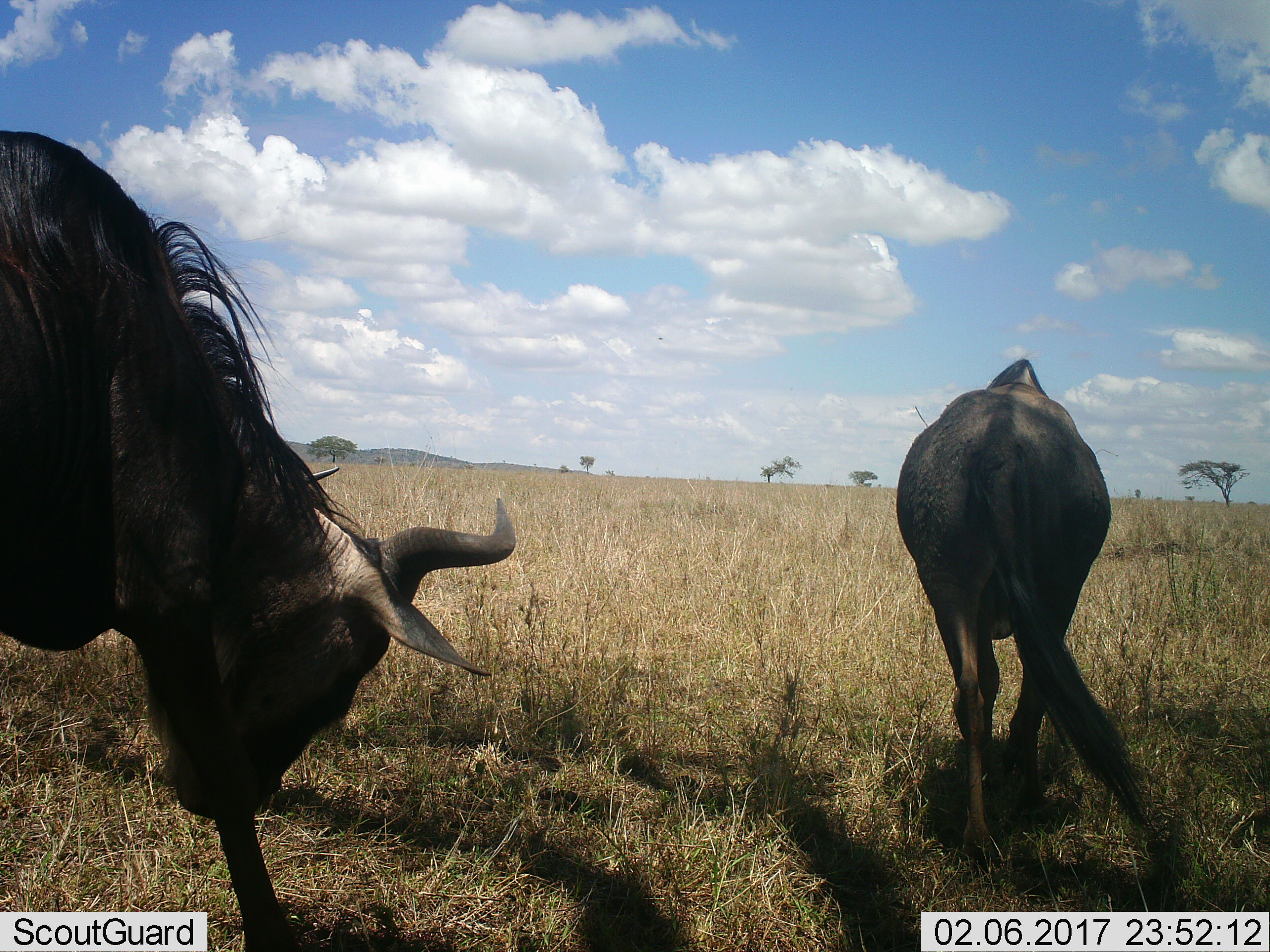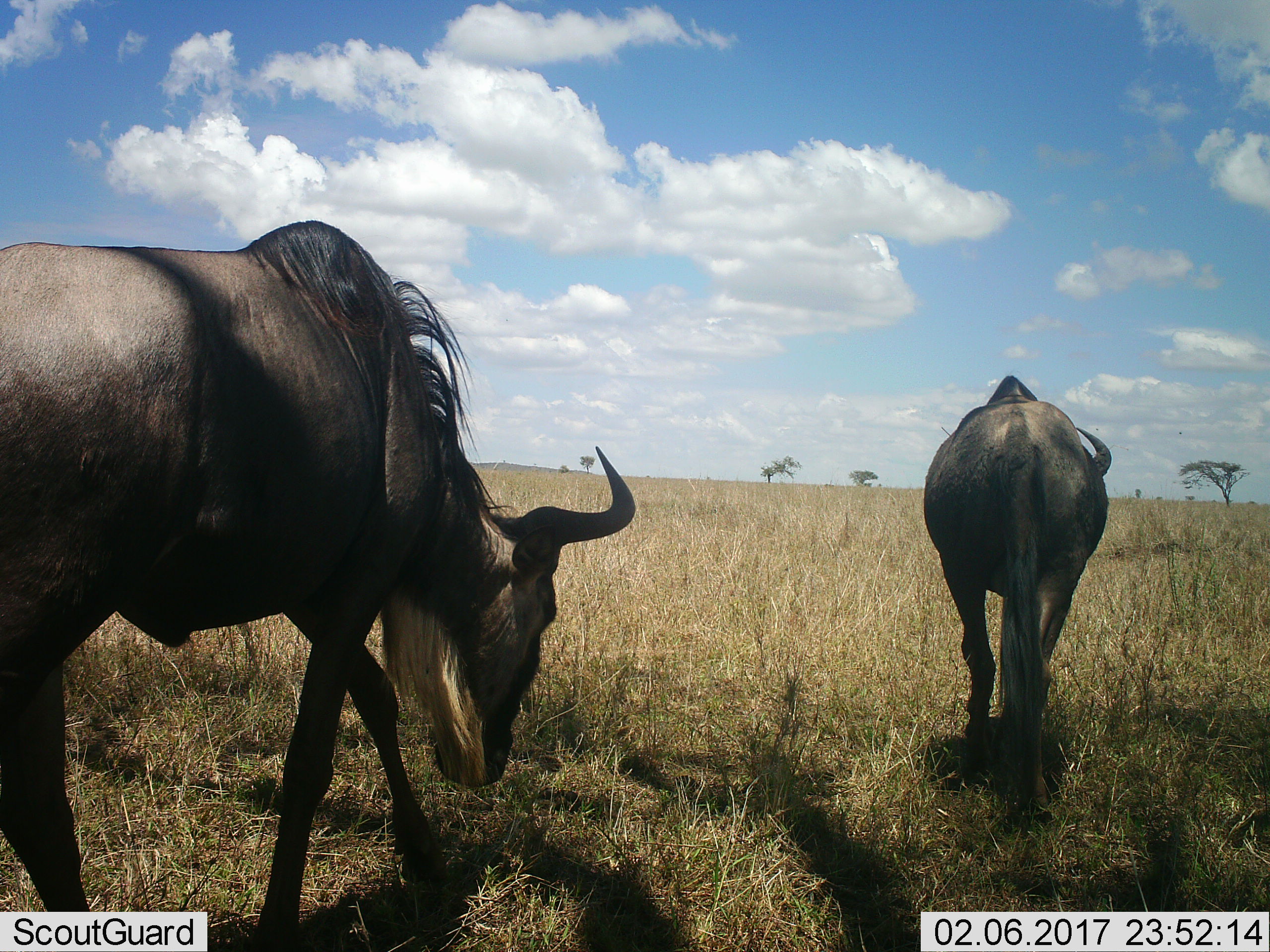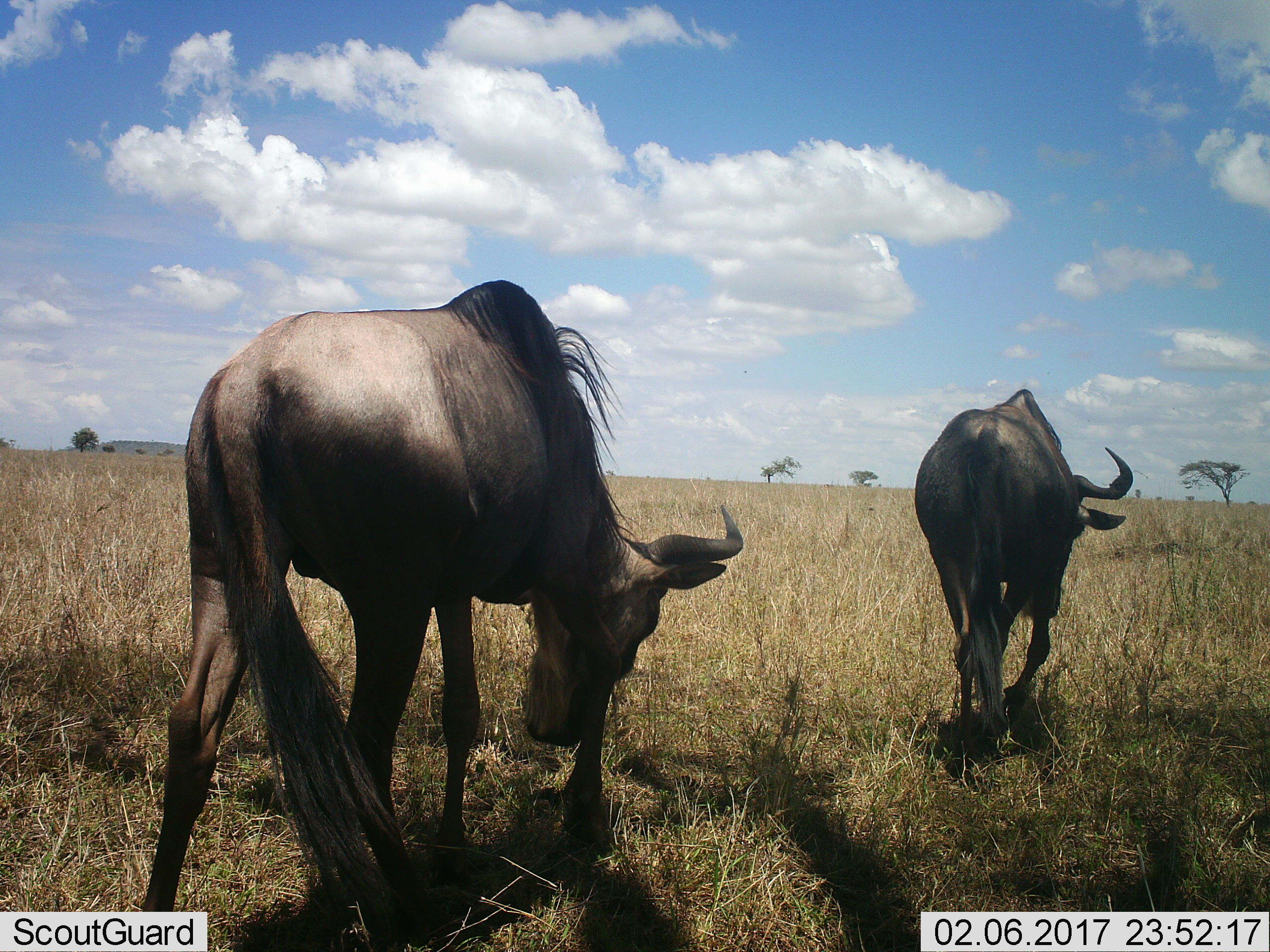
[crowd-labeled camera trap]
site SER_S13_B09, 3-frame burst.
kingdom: Animalia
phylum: Chordata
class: Mammalia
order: Artiodactyla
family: Bovidae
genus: Connochaetes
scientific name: Connochaetes taurinus taurinus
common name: blue wildebeest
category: wildebeestblue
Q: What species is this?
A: Wildebeestblue (blue wildebeest) (Connochaetes taurinus taurinus).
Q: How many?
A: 2.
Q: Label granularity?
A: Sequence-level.